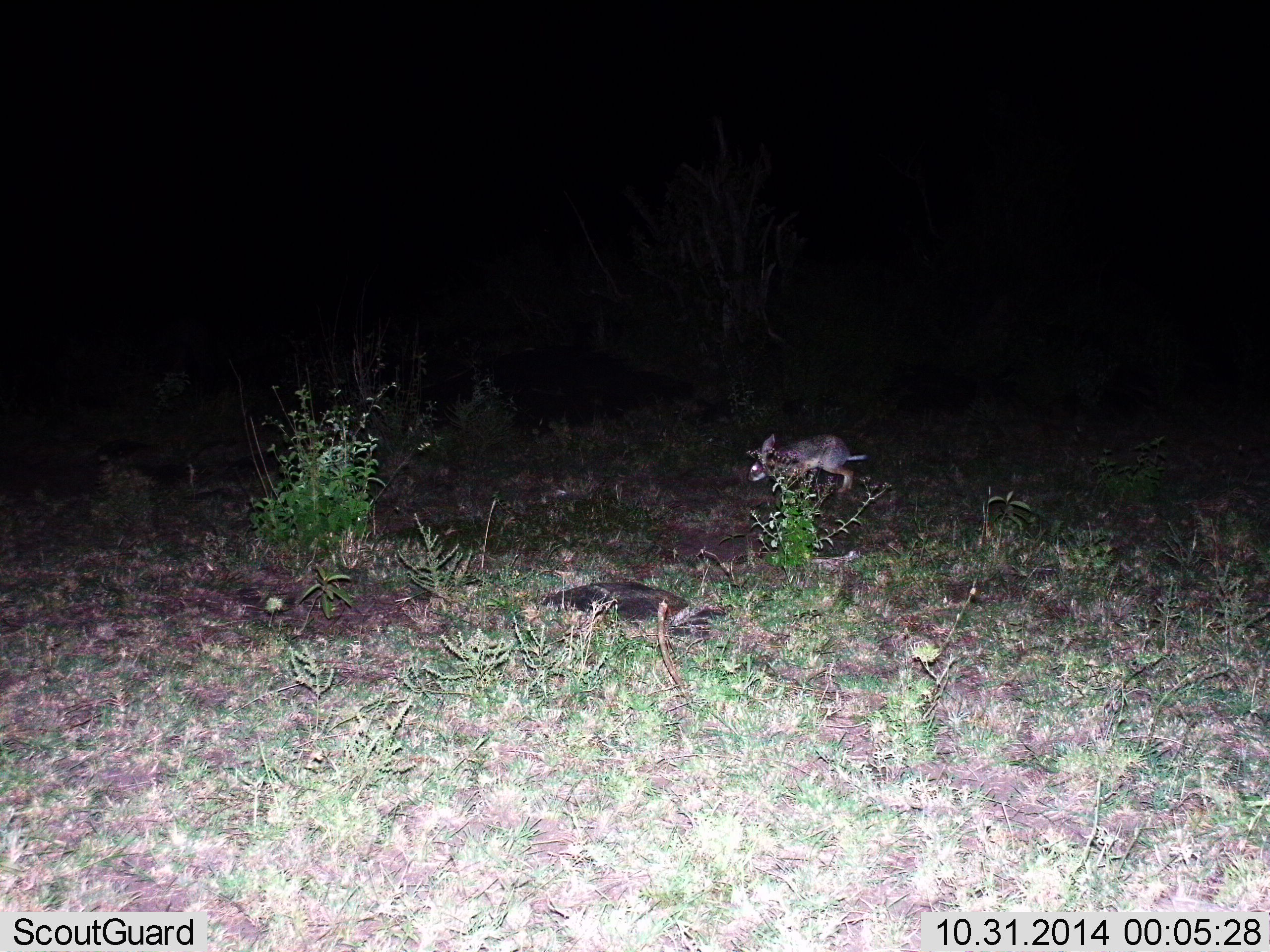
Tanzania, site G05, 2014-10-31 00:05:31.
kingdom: Animalia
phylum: Chordata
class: Mammalia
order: Lagomorpha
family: Leporidae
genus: Lepus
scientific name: Lepus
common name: hare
Hare (Lepus), count 1. Behavior (volunteer vote fractions): standing 0%, resting 0%, moving 100%, interacting 0%. Young present (vote fraction): 0%. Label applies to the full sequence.